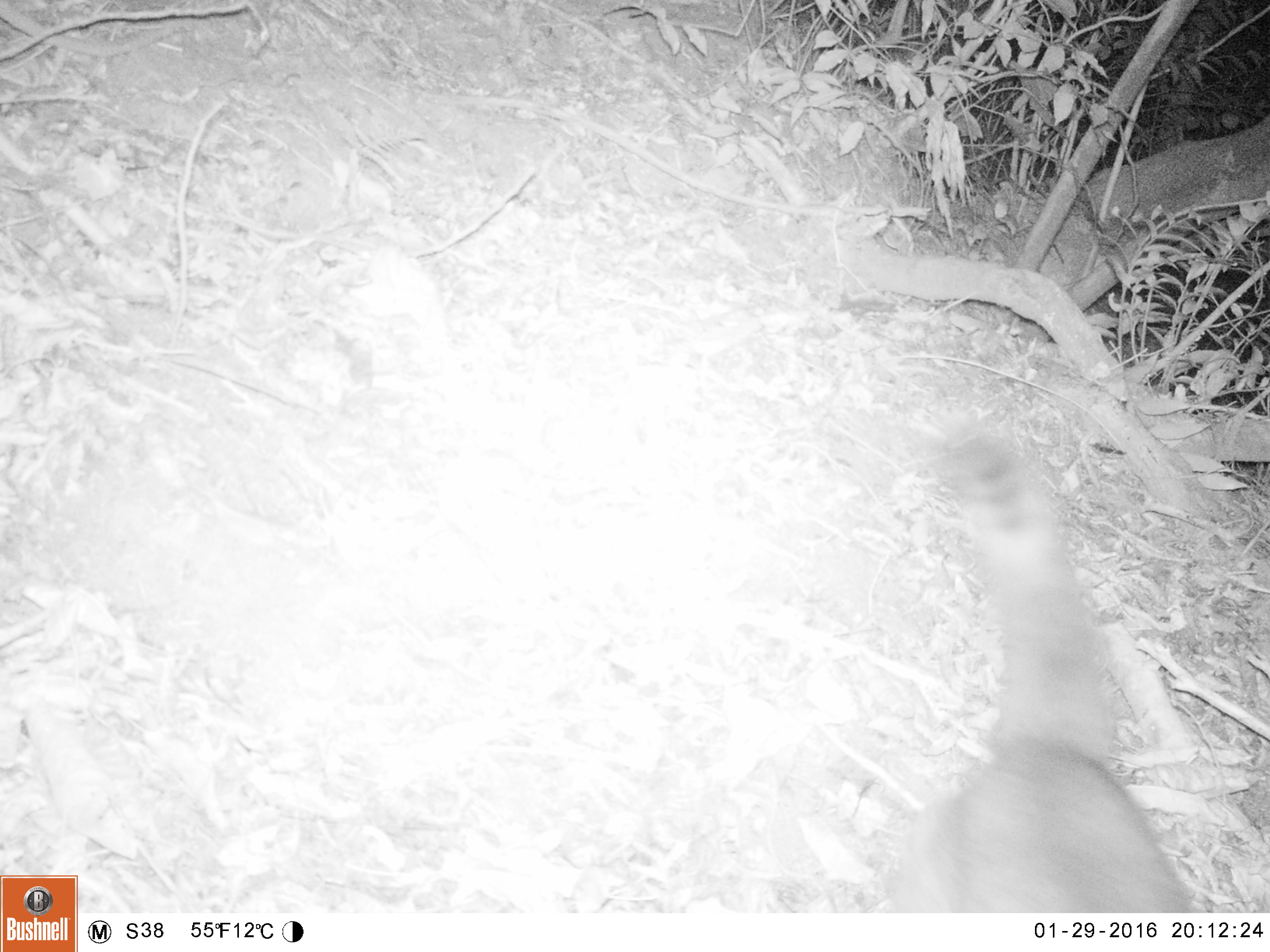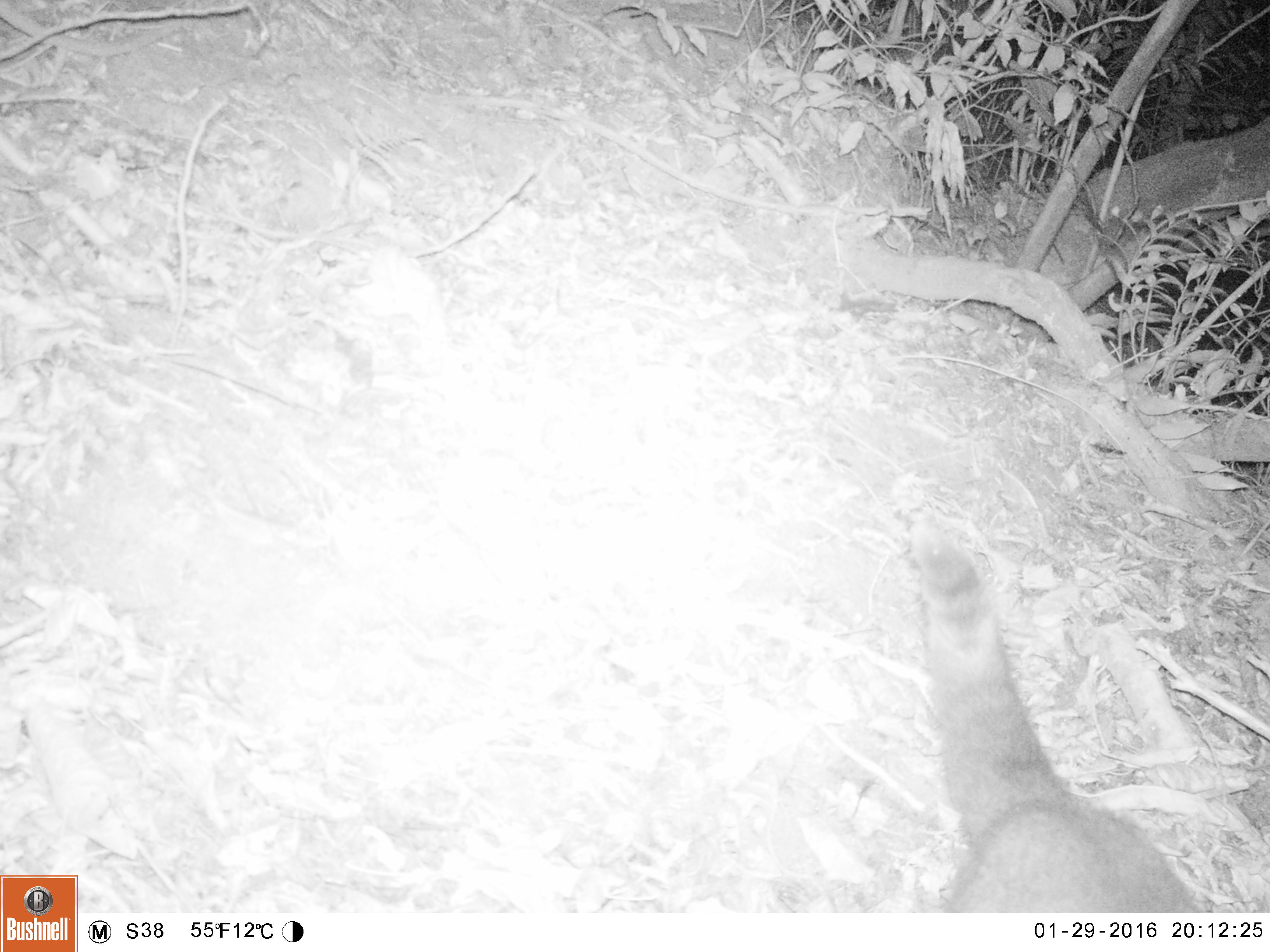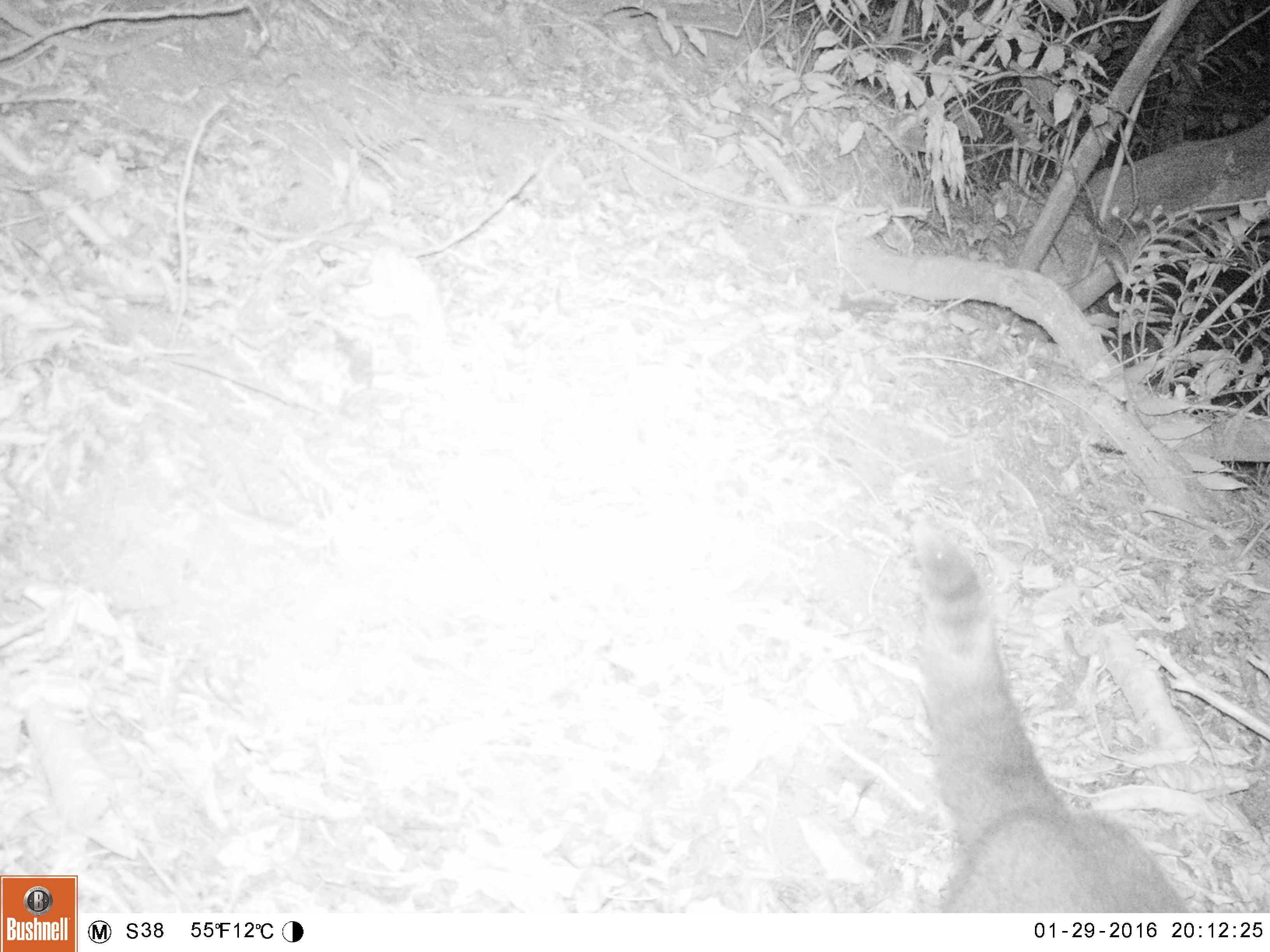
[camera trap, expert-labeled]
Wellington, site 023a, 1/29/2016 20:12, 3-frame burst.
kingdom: Animalia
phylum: Chordata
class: Mammalia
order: Carnivora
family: Felidae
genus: Felis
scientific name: Felis catus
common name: cat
Cat (Felis catus).